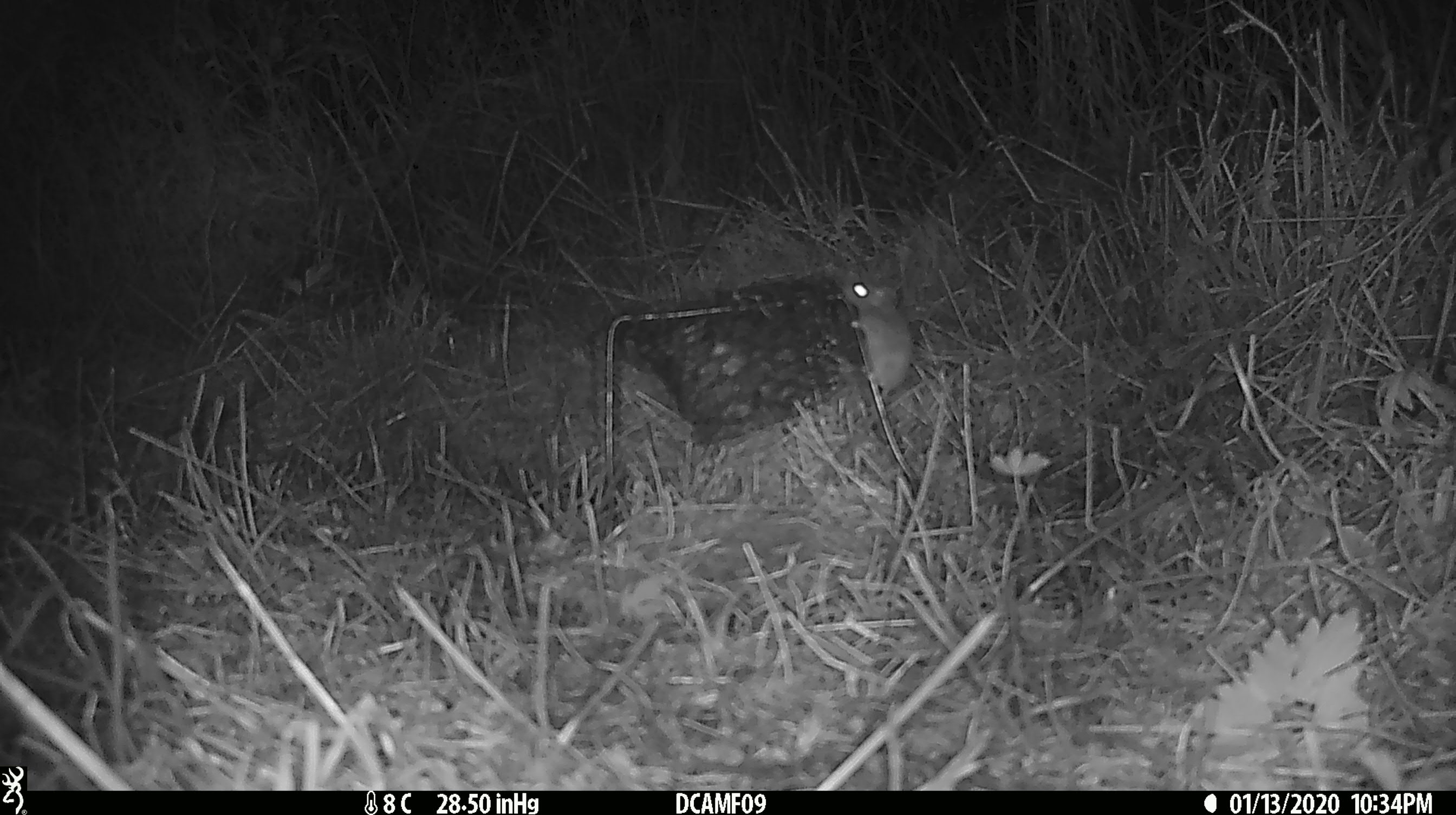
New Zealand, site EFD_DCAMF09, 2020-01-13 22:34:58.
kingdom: Animalia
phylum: Chordata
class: Mammalia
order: Rodentia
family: Muridae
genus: Mus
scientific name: Mus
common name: mouse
Mouse (Mus).